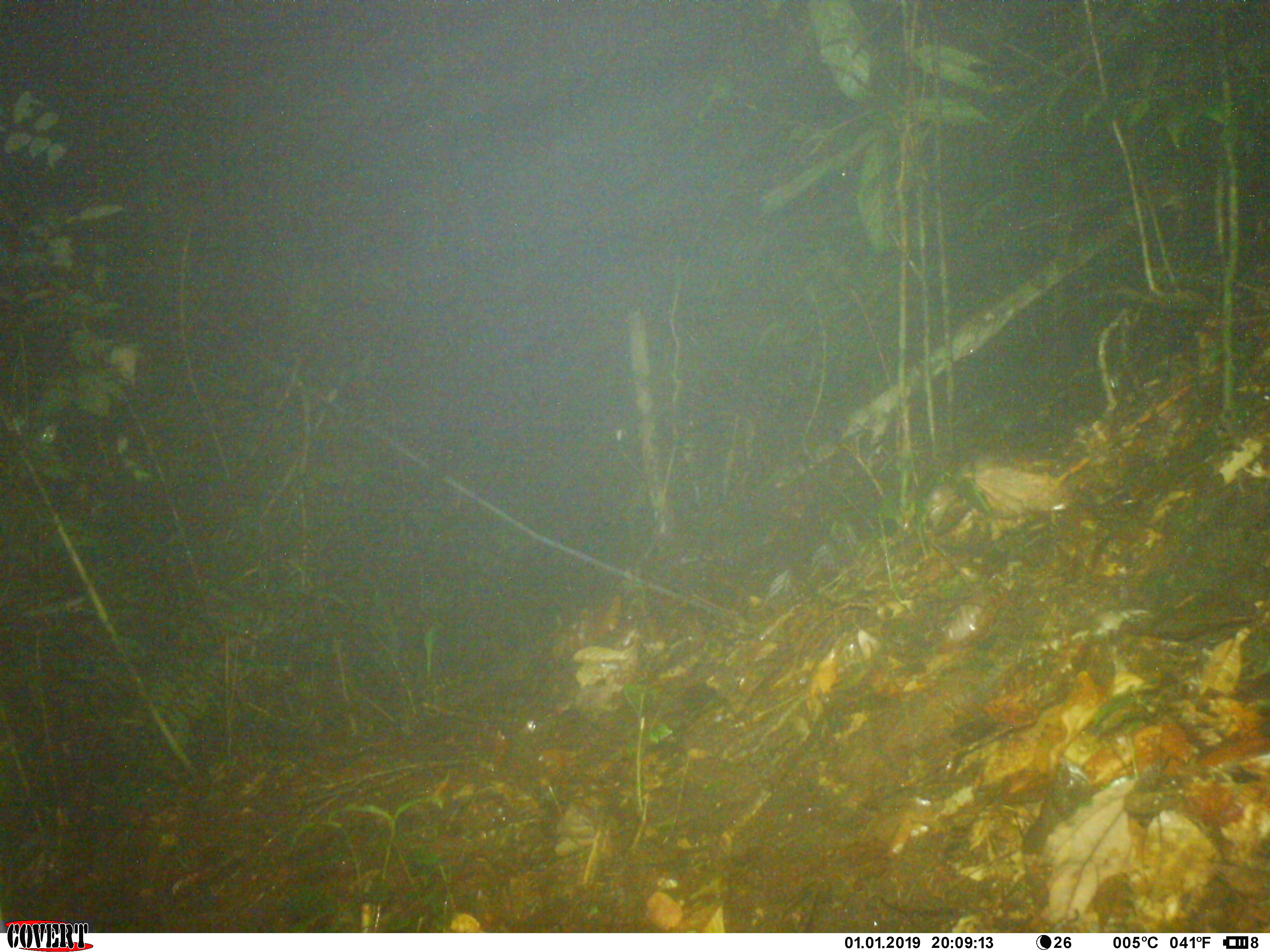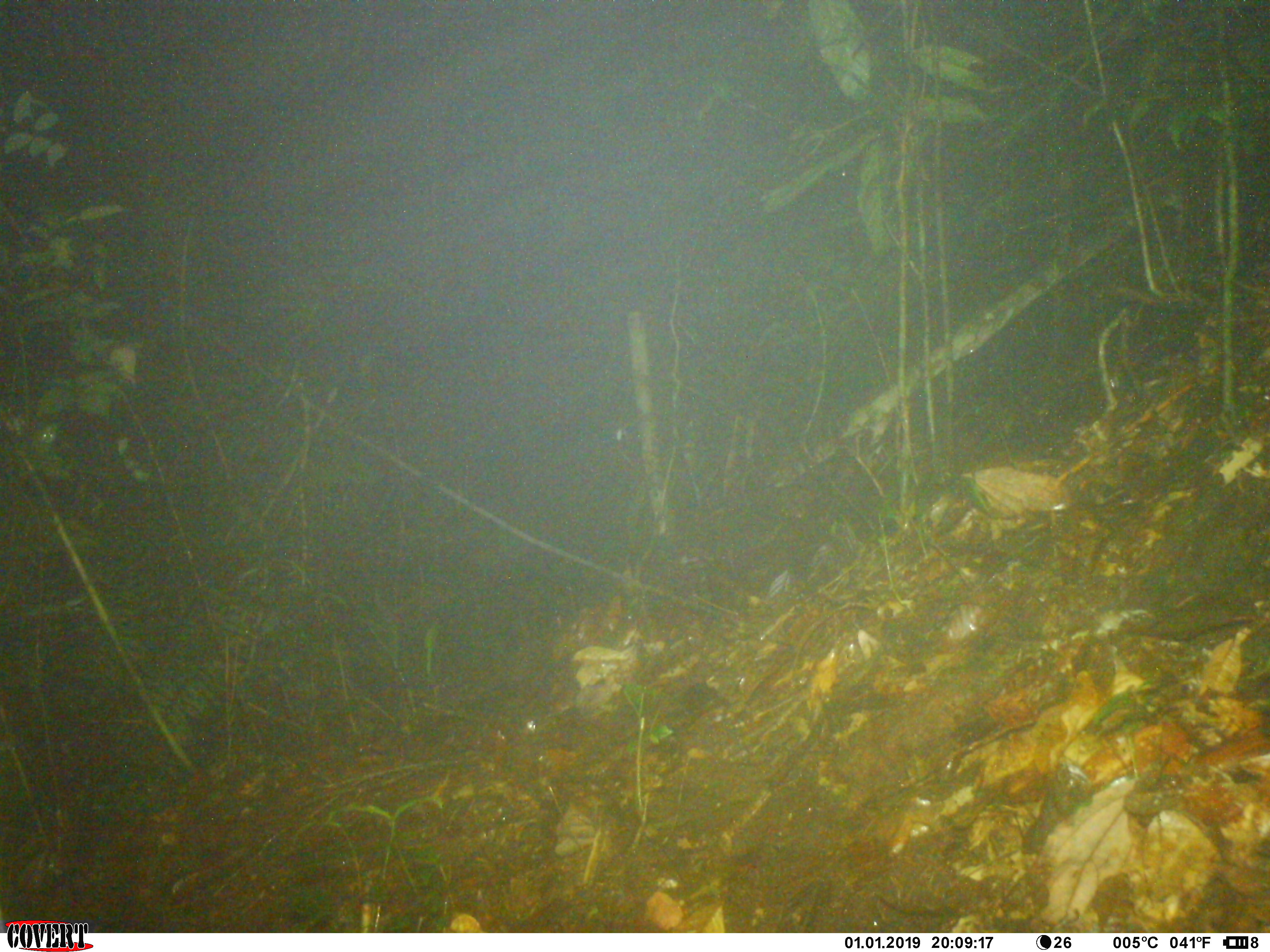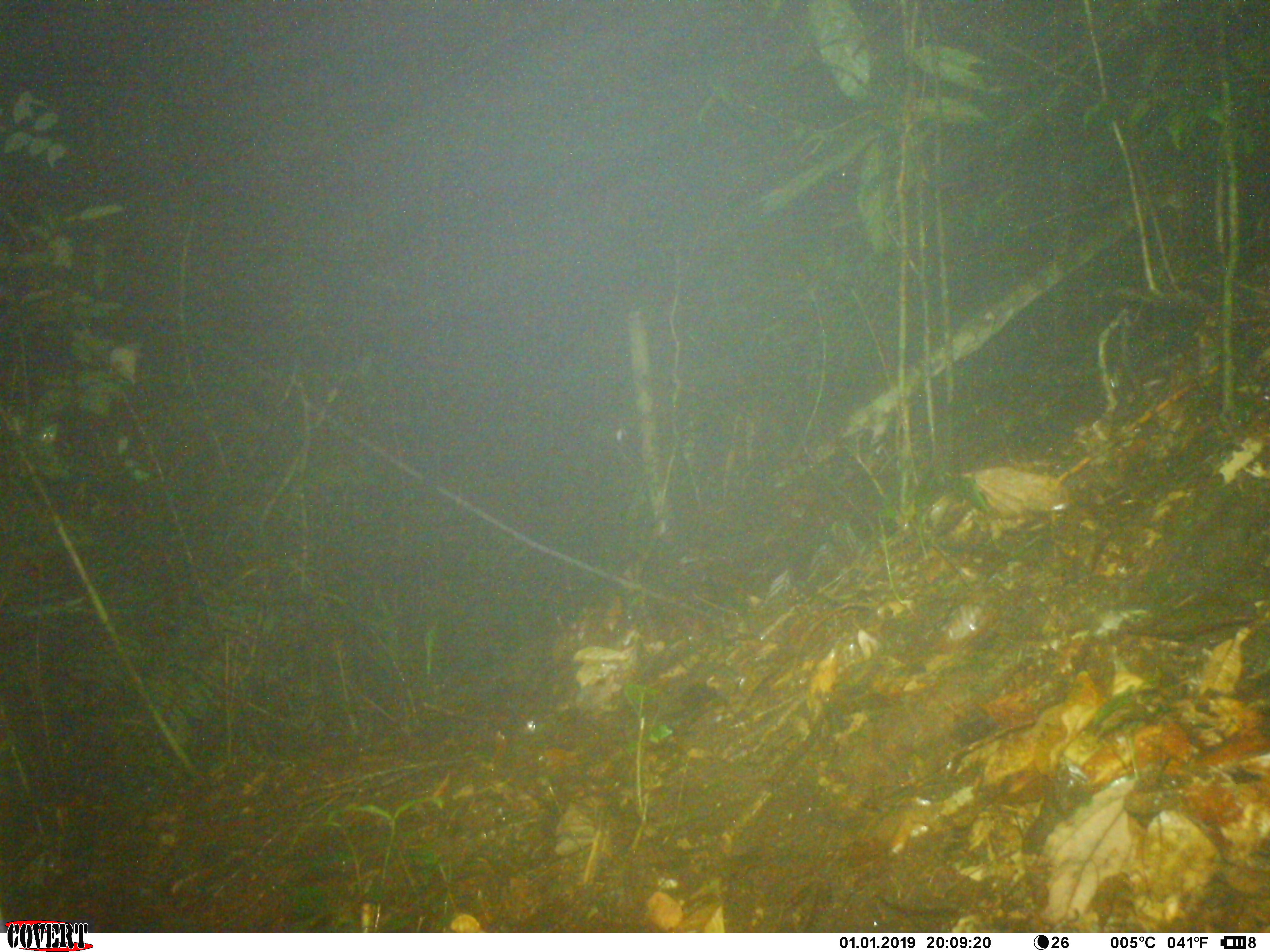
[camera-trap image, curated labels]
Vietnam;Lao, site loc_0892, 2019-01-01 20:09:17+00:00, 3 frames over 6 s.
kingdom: Animalia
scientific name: Animalia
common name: animal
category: unidentified animal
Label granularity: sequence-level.